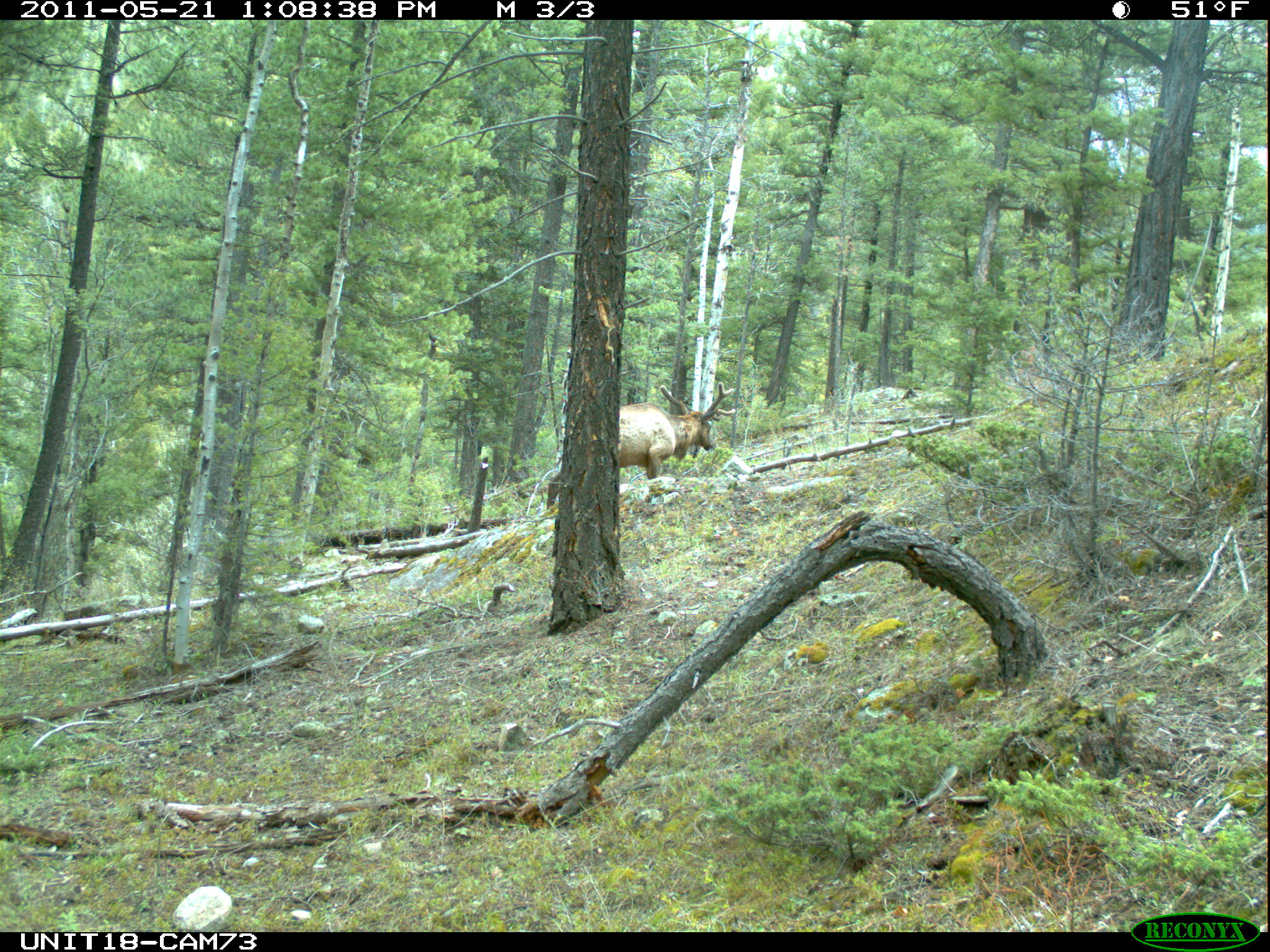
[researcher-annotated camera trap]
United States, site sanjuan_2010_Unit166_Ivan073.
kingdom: Animalia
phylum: Chordata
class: Mammalia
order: Artiodactyla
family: Cervidae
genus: Cervus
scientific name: Cervus elaphus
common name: red deer